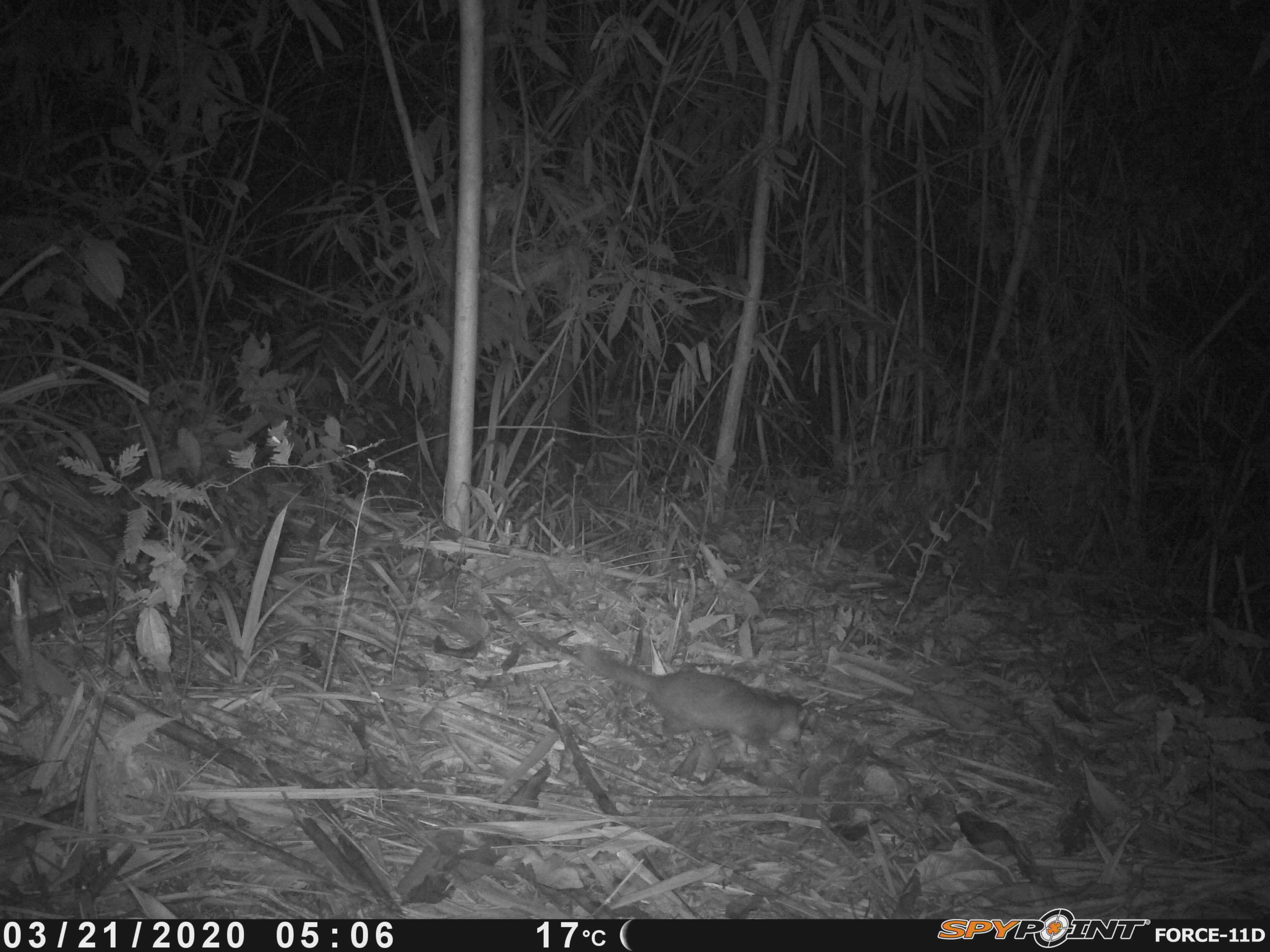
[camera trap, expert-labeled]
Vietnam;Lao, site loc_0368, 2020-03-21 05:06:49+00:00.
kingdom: Animalia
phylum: Chordata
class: Mammalia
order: Carnivora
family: Mustelidae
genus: Melogale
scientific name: Melogale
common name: ferret badger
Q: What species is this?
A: Ferret badger (Melogale).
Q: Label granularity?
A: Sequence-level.